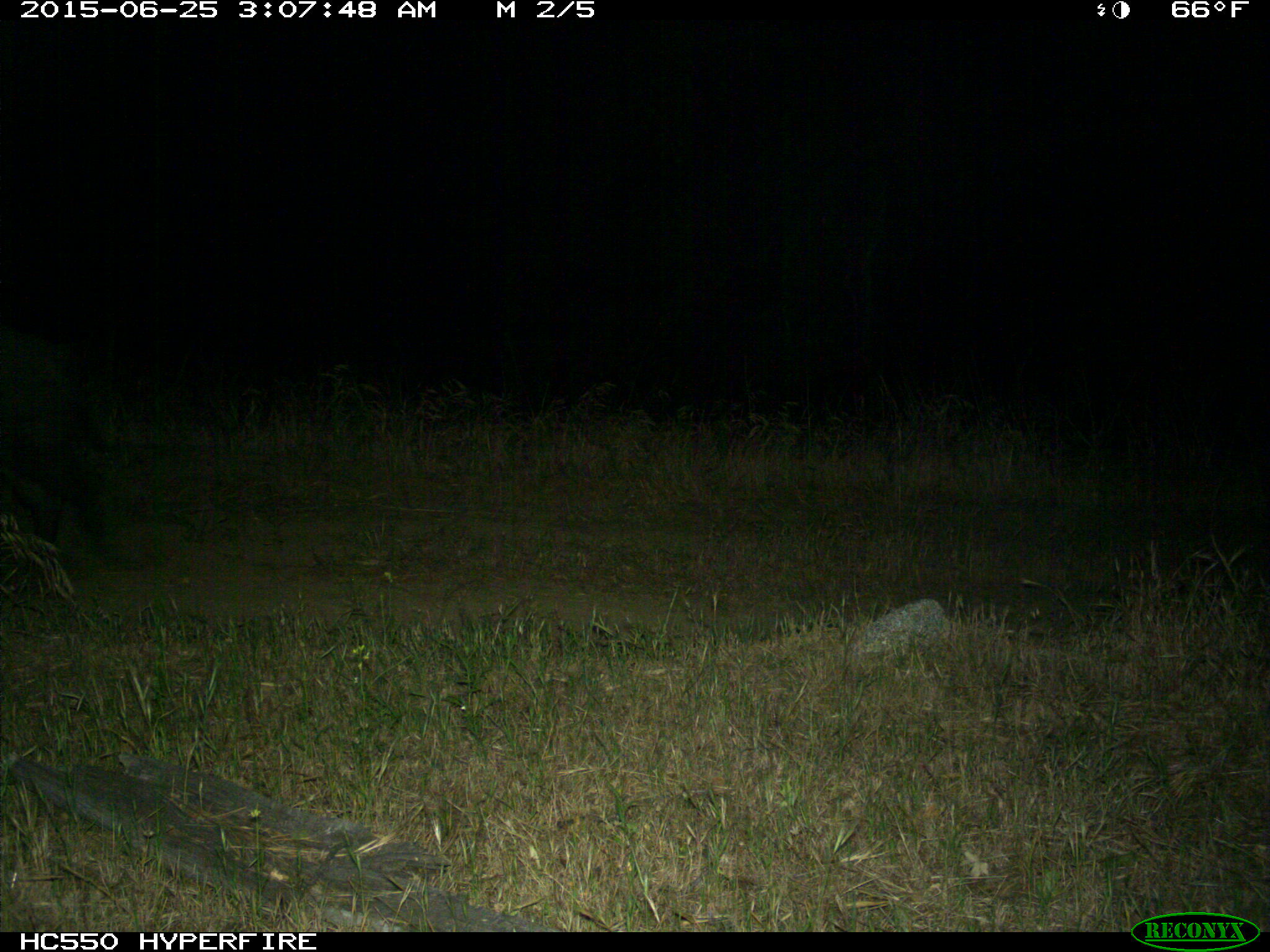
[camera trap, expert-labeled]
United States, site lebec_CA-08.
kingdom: Animalia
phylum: Chordata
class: Mammalia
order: Artiodactyla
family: Suidae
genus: Sus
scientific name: Sus scrofa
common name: wild boar